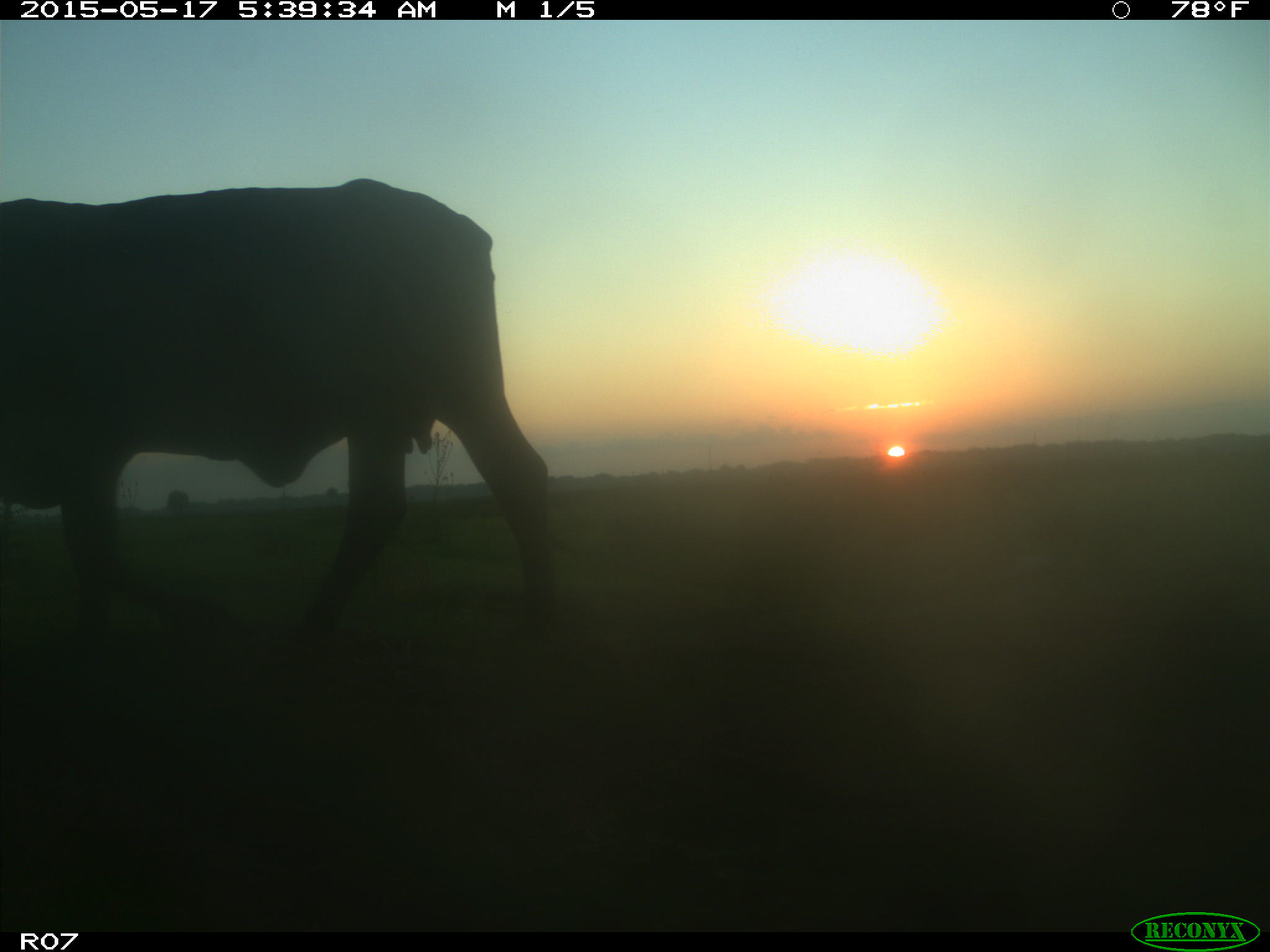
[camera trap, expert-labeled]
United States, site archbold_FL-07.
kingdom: Animalia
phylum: Chordata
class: Mammalia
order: Artiodactyla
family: Bovidae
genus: Bos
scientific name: Bos taurus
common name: domestic cow